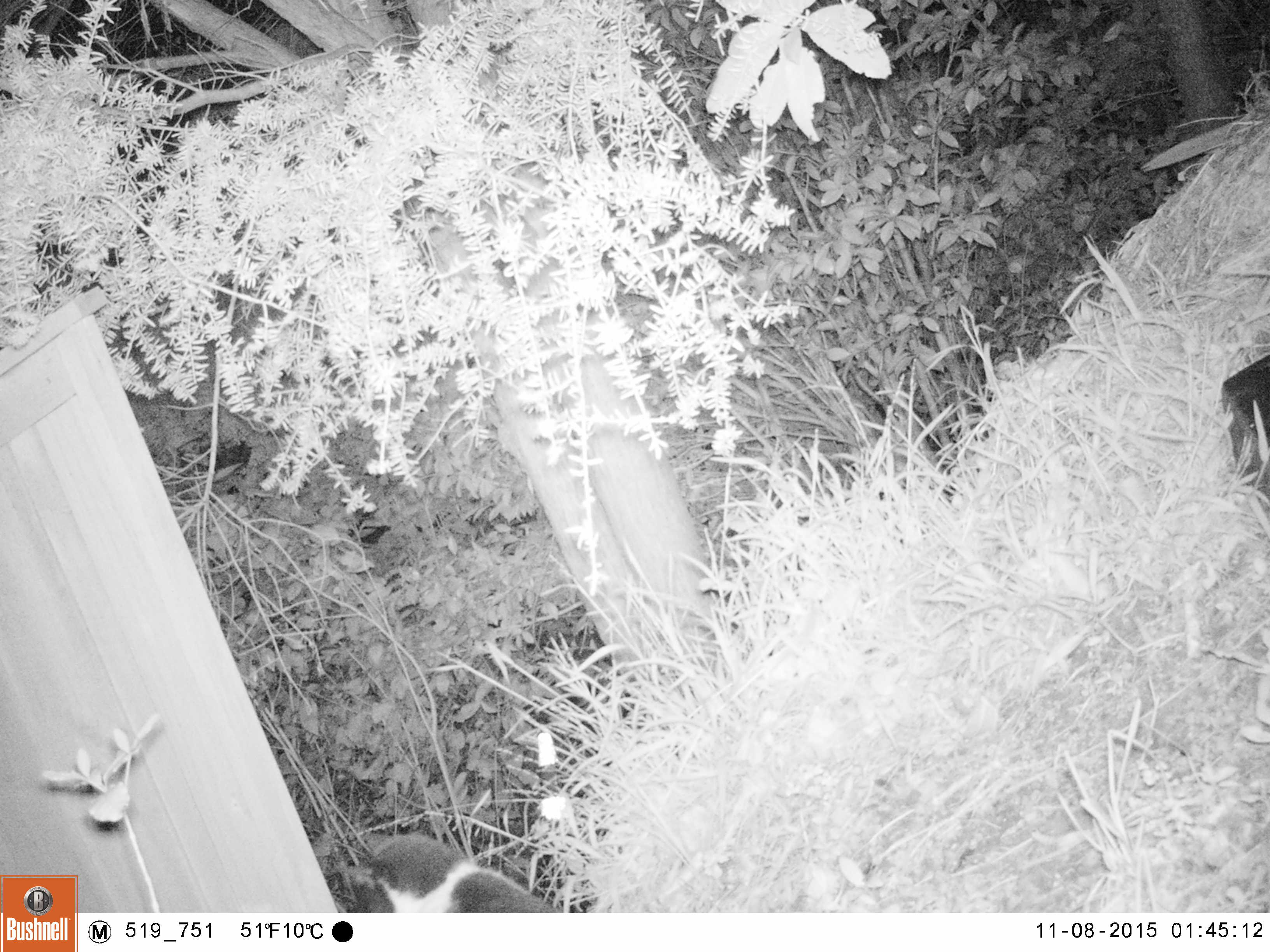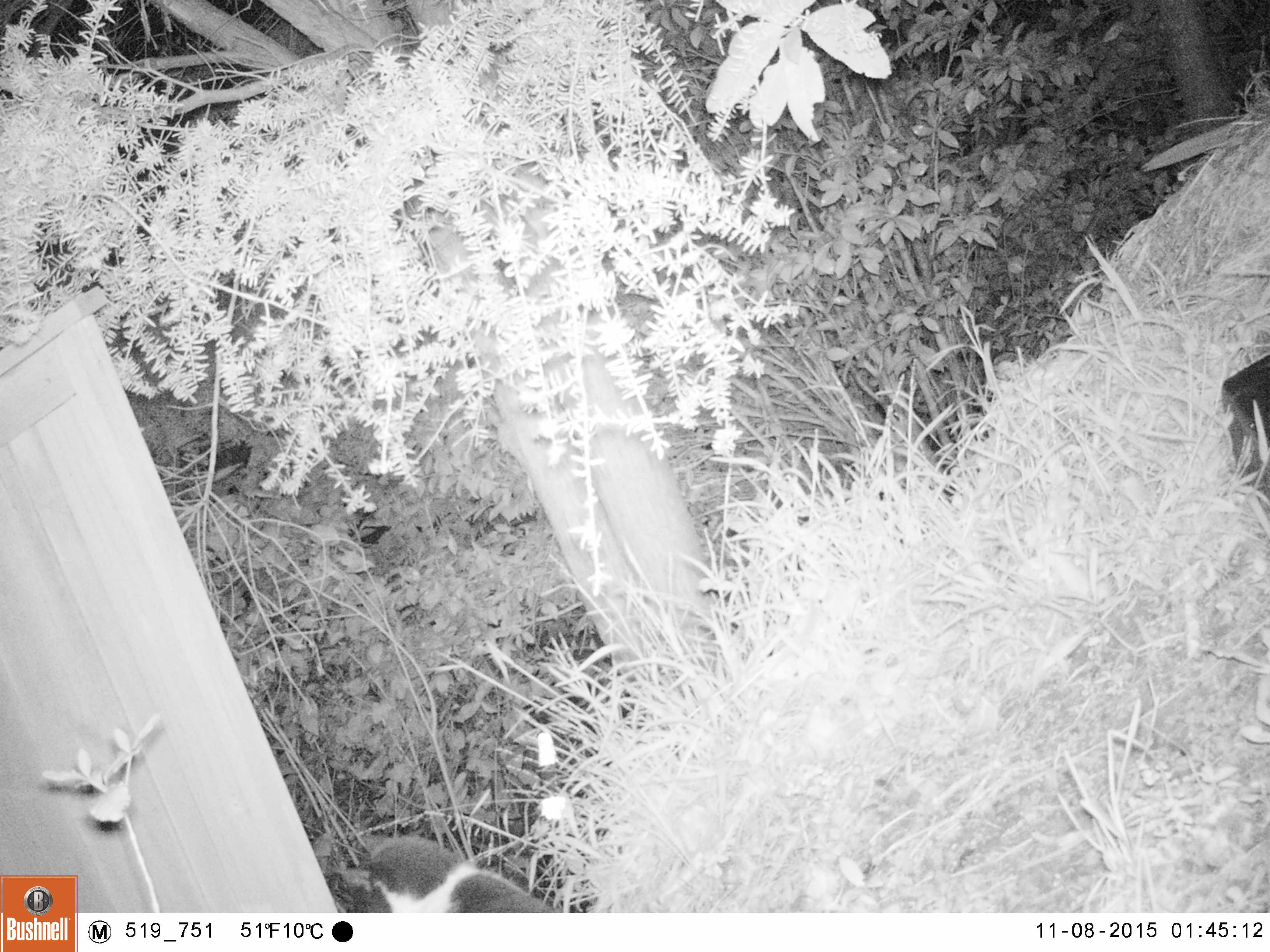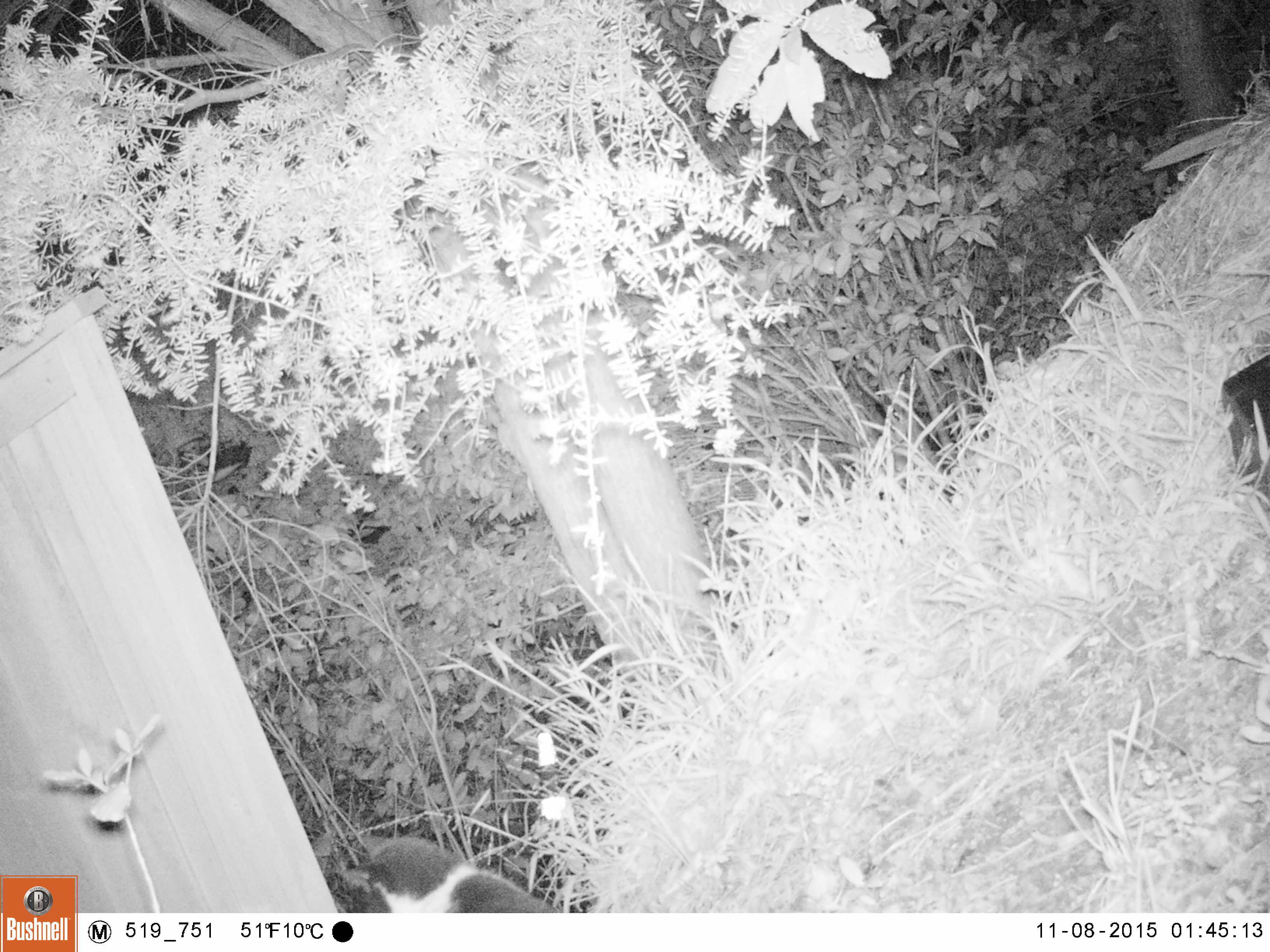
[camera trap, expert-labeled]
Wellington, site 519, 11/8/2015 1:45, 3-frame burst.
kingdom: Animalia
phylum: Chordata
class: Mammalia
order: Carnivora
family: Felidae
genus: Felis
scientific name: Felis catus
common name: cat